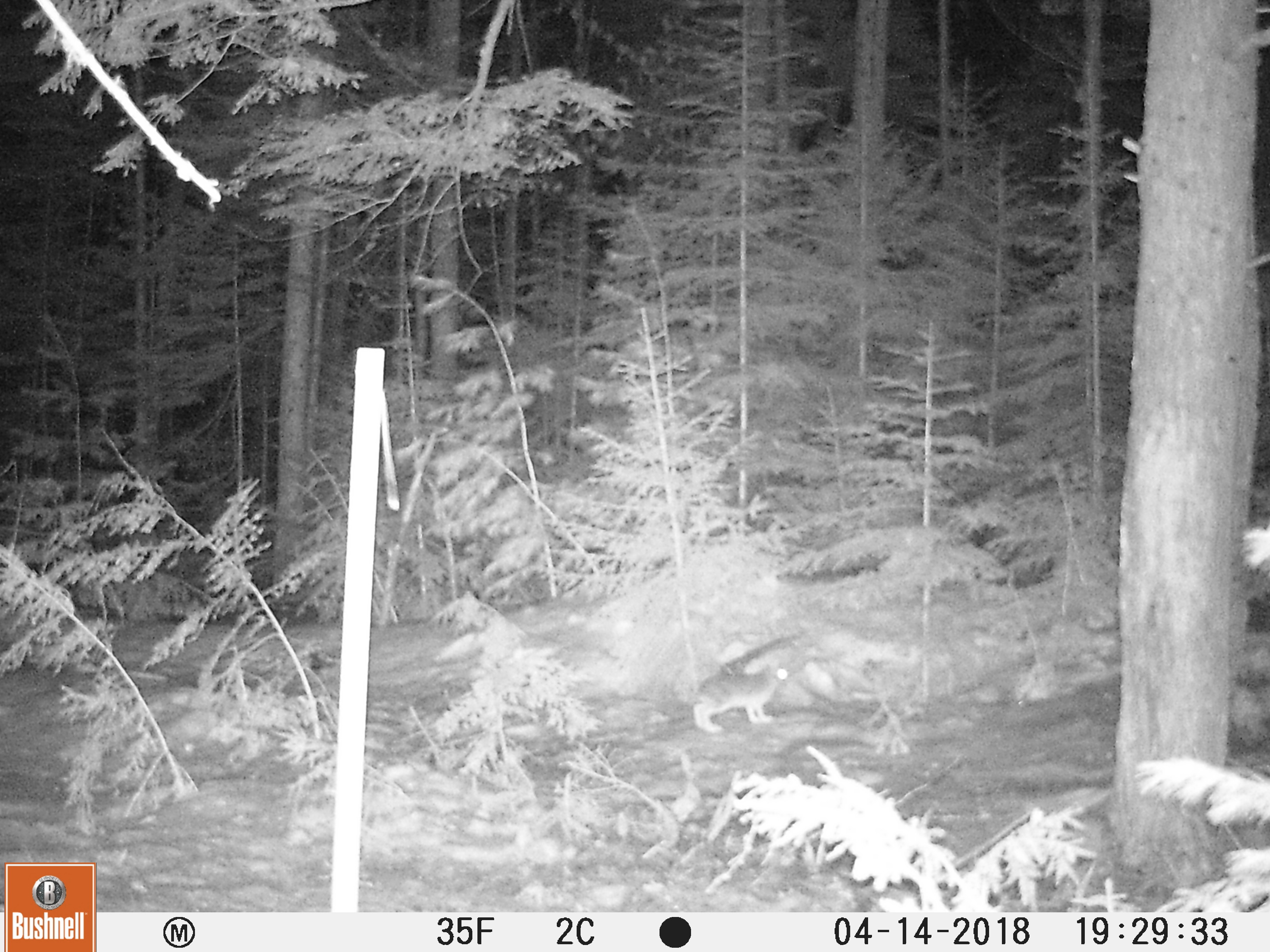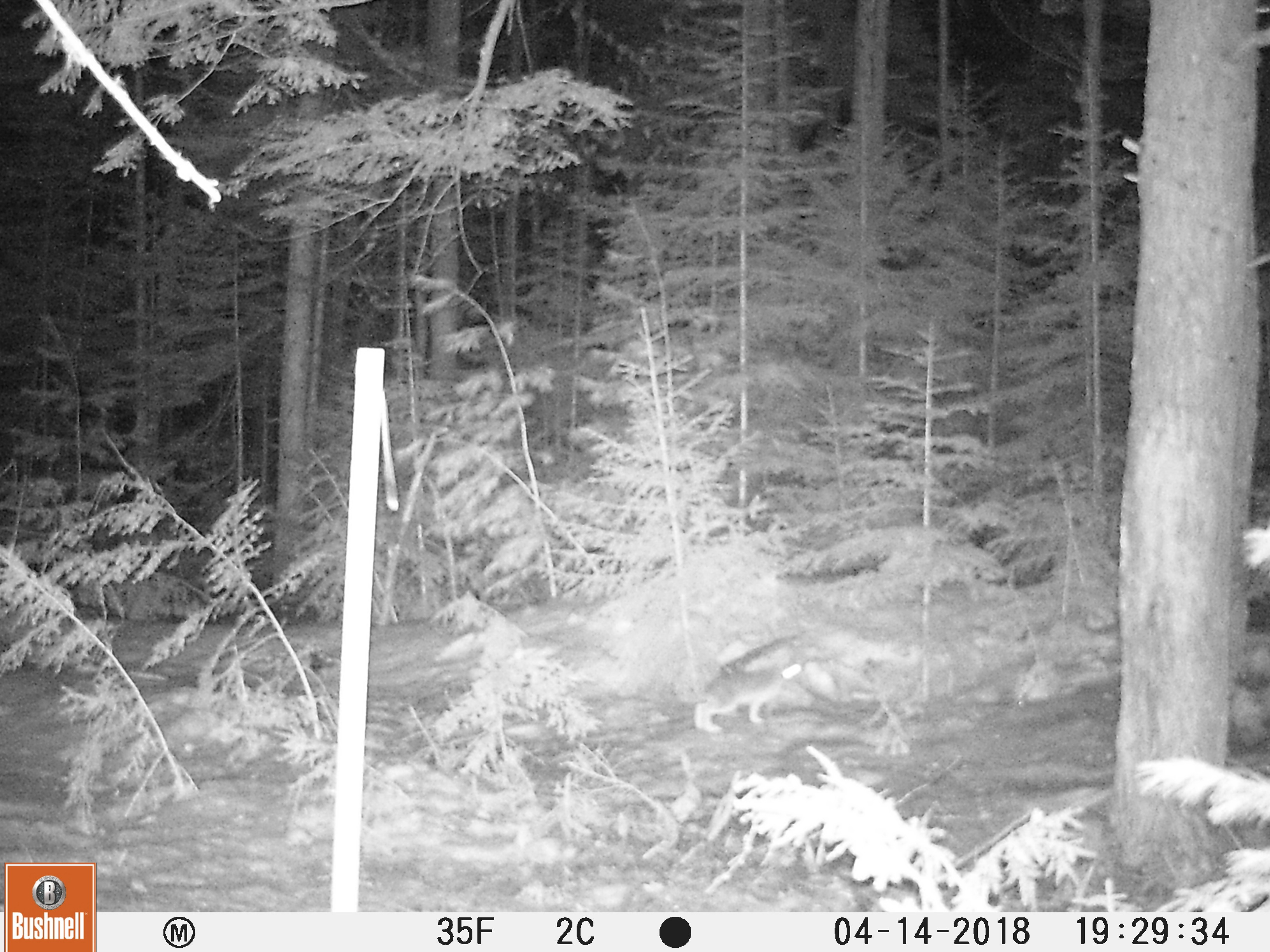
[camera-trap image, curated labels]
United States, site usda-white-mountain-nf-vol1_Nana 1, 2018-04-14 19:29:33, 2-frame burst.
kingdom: Animalia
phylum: Chordata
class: Mammalia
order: Lagomorpha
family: Leporidae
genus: Lepus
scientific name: Lepus americanus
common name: snowshoe hare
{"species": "snowshoe hare (Lepus americanus)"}